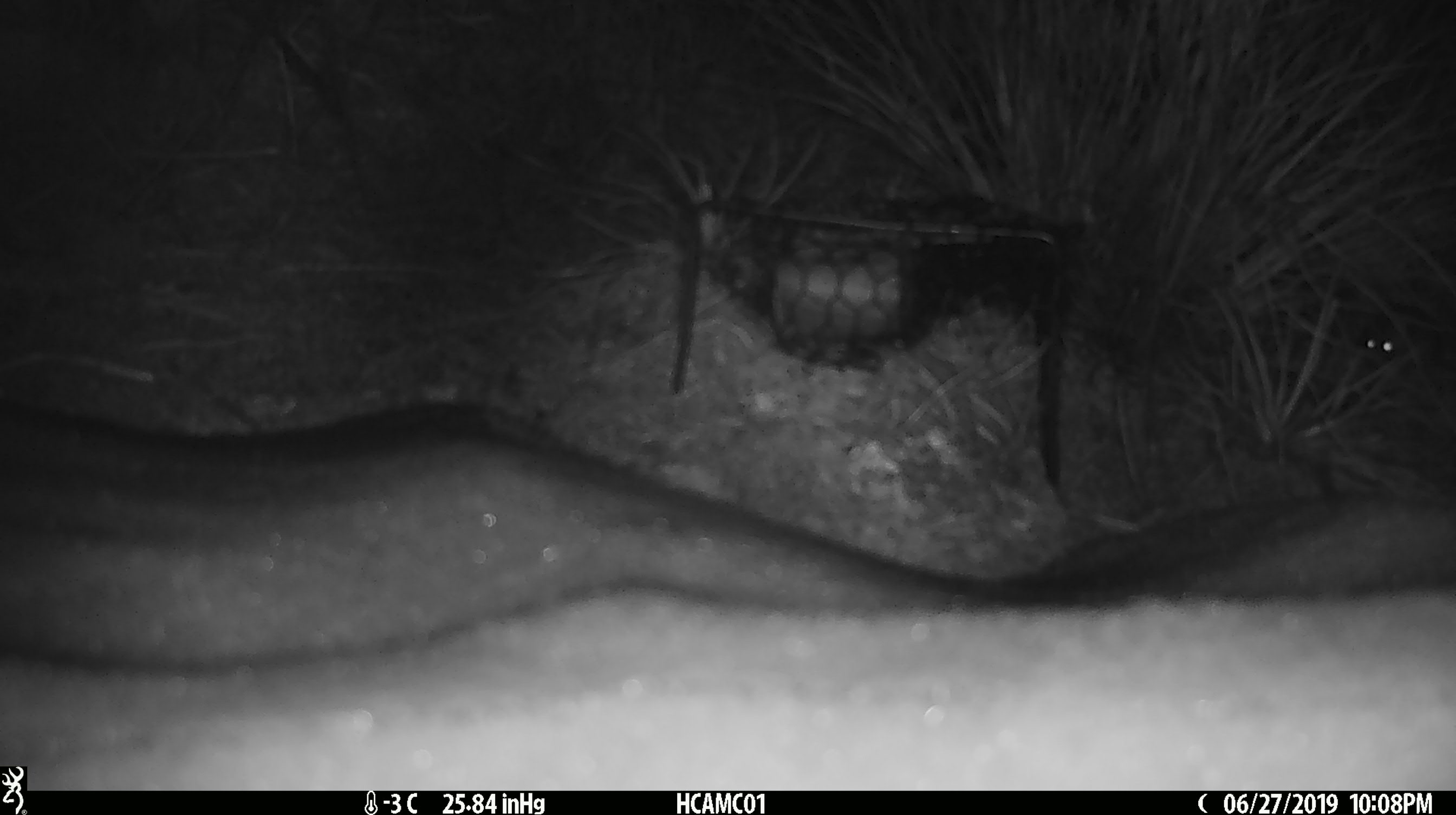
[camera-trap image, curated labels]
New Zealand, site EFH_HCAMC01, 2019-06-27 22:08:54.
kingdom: Animalia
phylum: Chordata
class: Mammalia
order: Rodentia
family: Muridae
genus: Mus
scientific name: Mus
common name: mouse